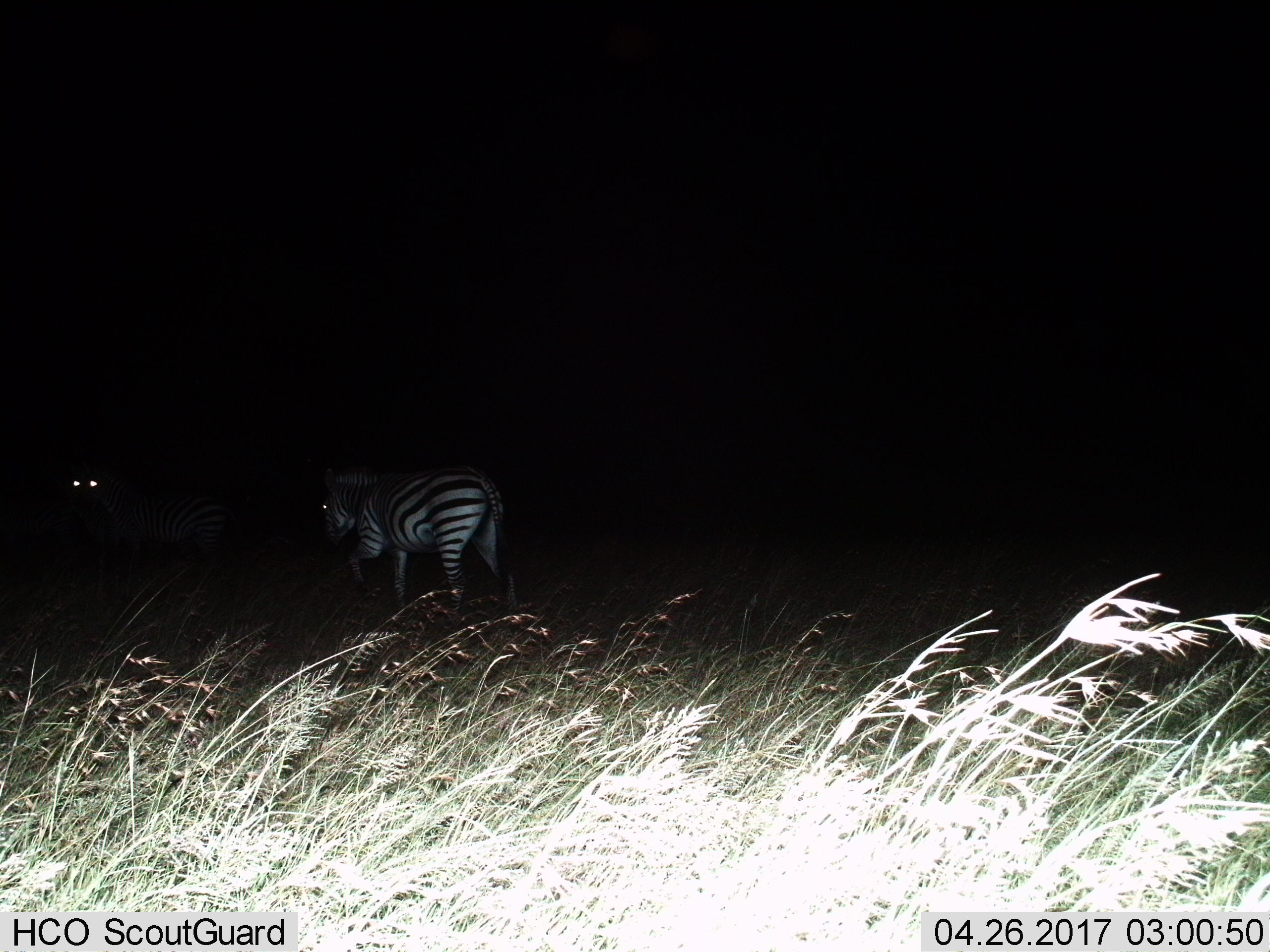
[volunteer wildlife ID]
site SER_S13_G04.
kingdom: Animalia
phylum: Chordata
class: Mammalia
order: Perissodactyla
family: Equidae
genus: Equus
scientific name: Equus quagga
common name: plains zebra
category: zebraplains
Zebraplains (plains zebra) (Equus quagga), count 2. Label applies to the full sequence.